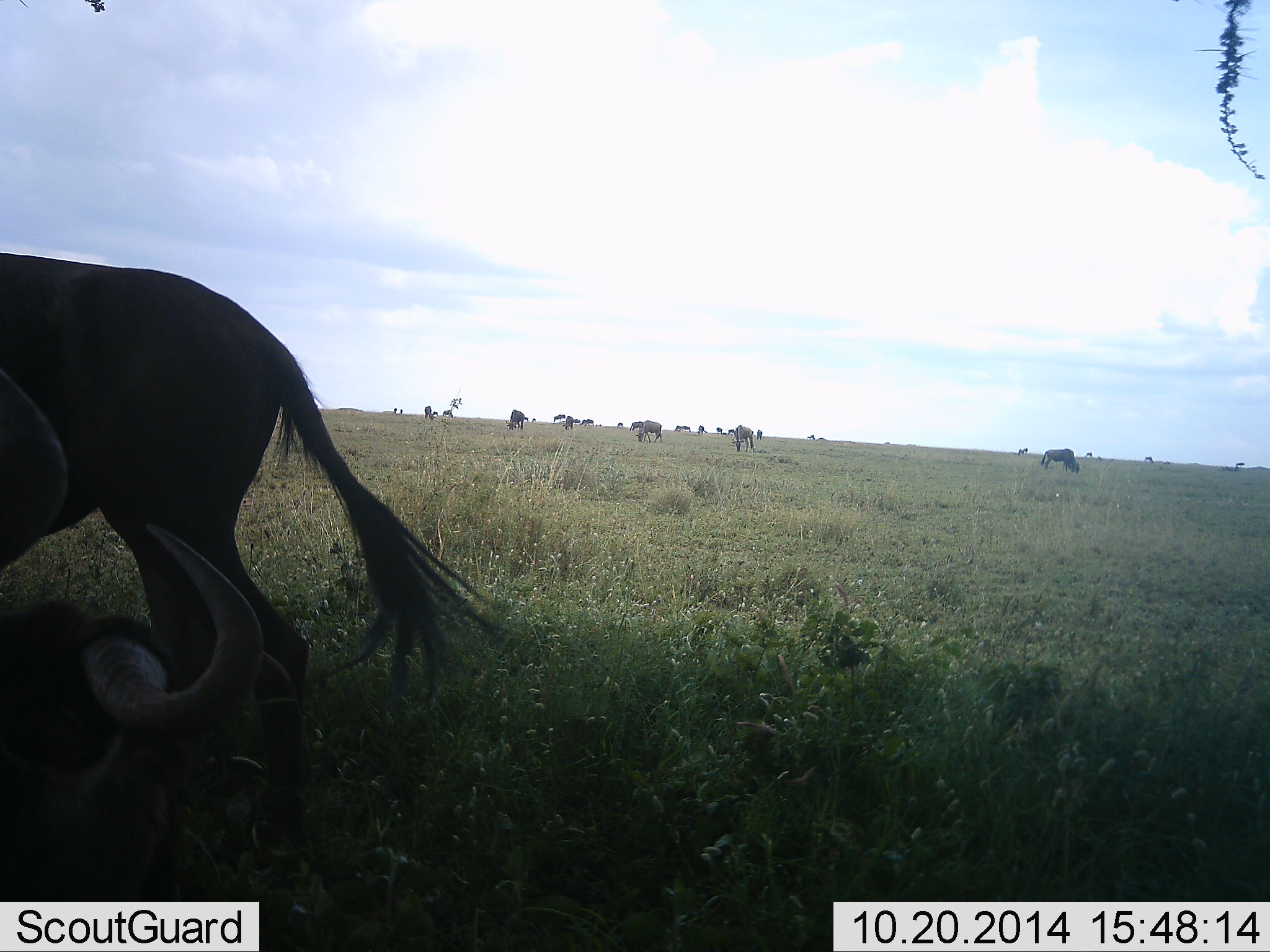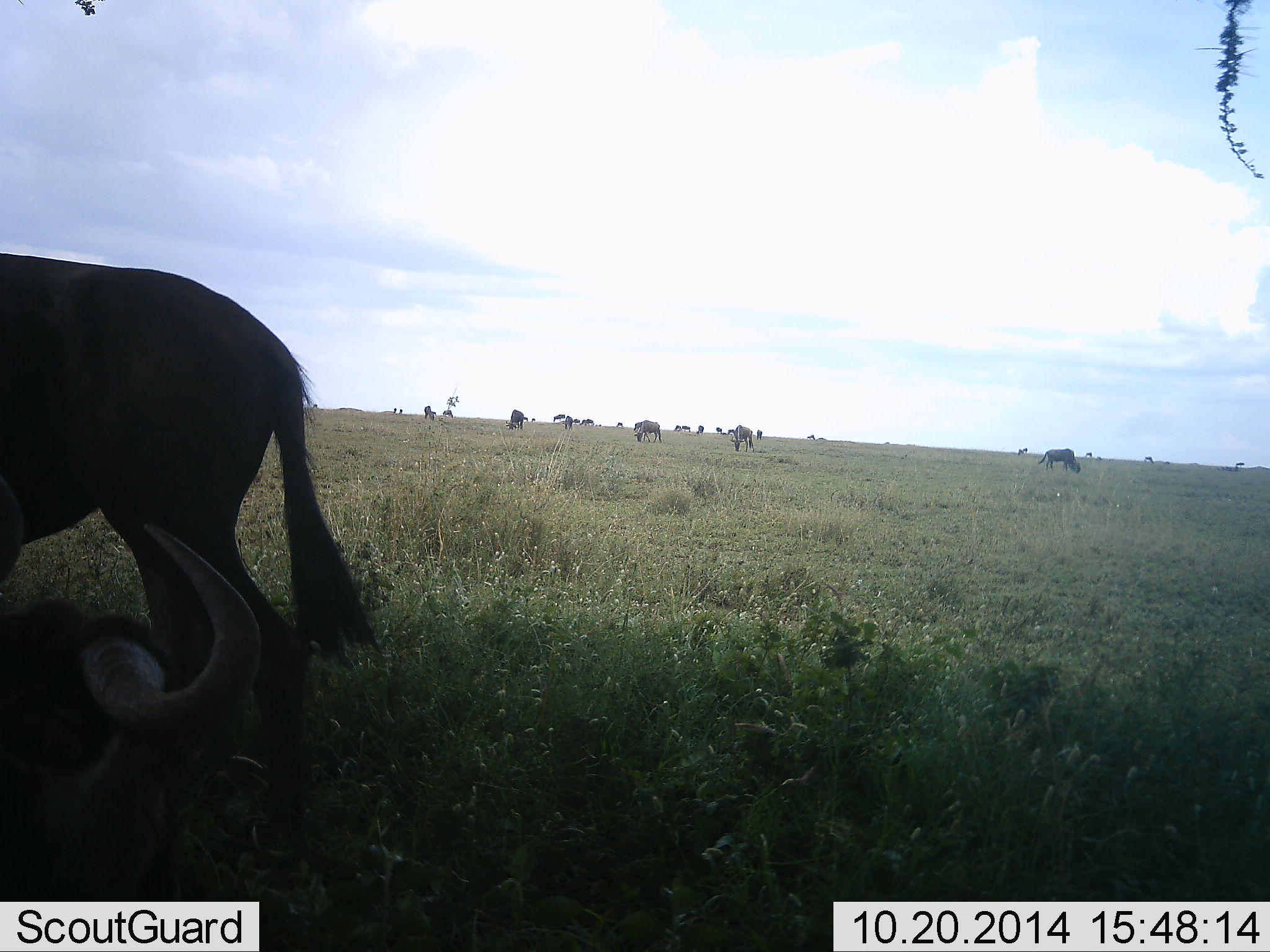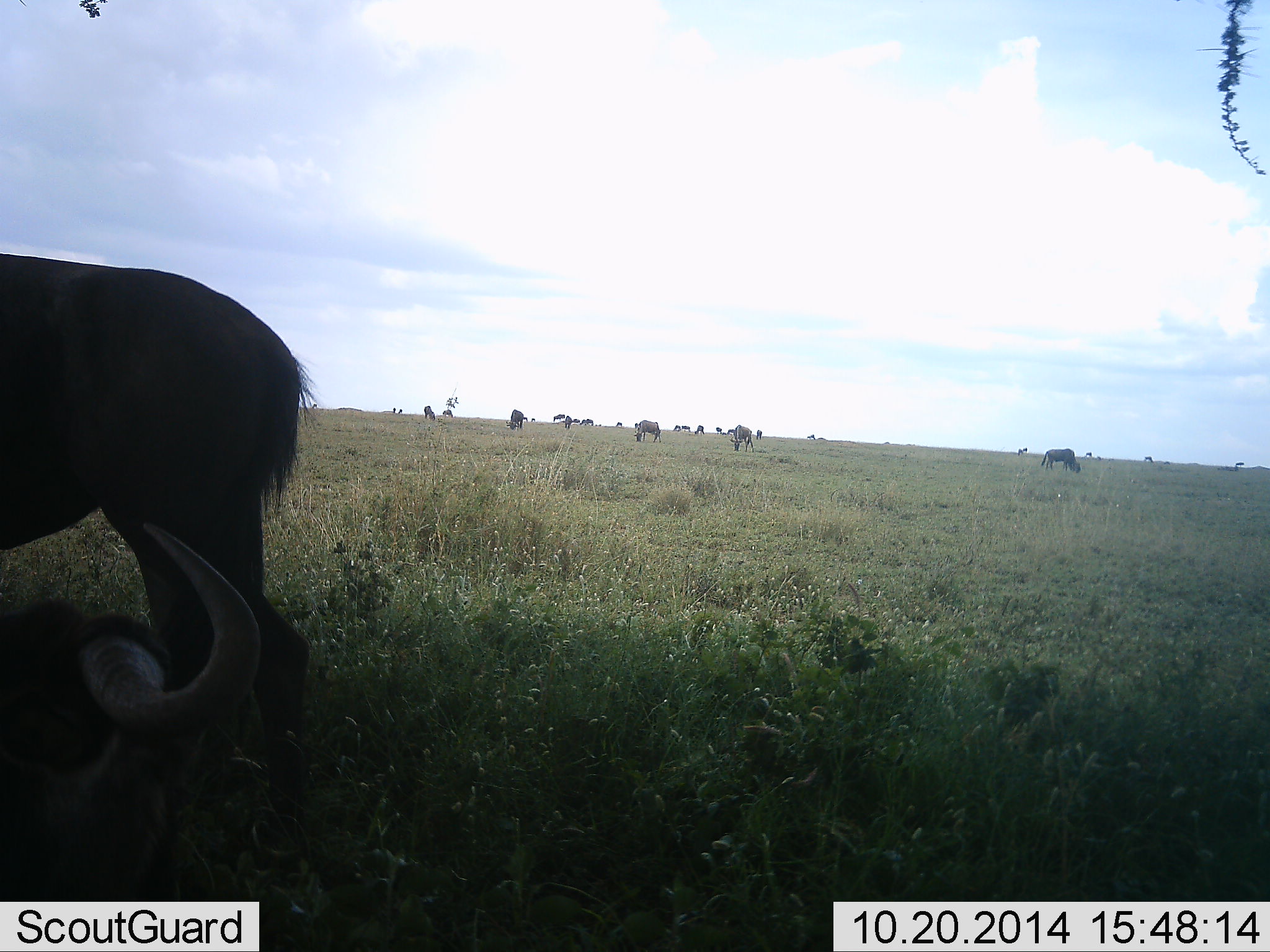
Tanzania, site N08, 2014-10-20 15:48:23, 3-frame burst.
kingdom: Animalia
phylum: Chordata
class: Mammalia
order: Artiodactyla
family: Bovidae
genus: Connochaetes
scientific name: Connochaetes taurinus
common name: blue wildebeest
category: wildebeest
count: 11-50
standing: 70%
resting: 50%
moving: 20%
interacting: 0%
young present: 0%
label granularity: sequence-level